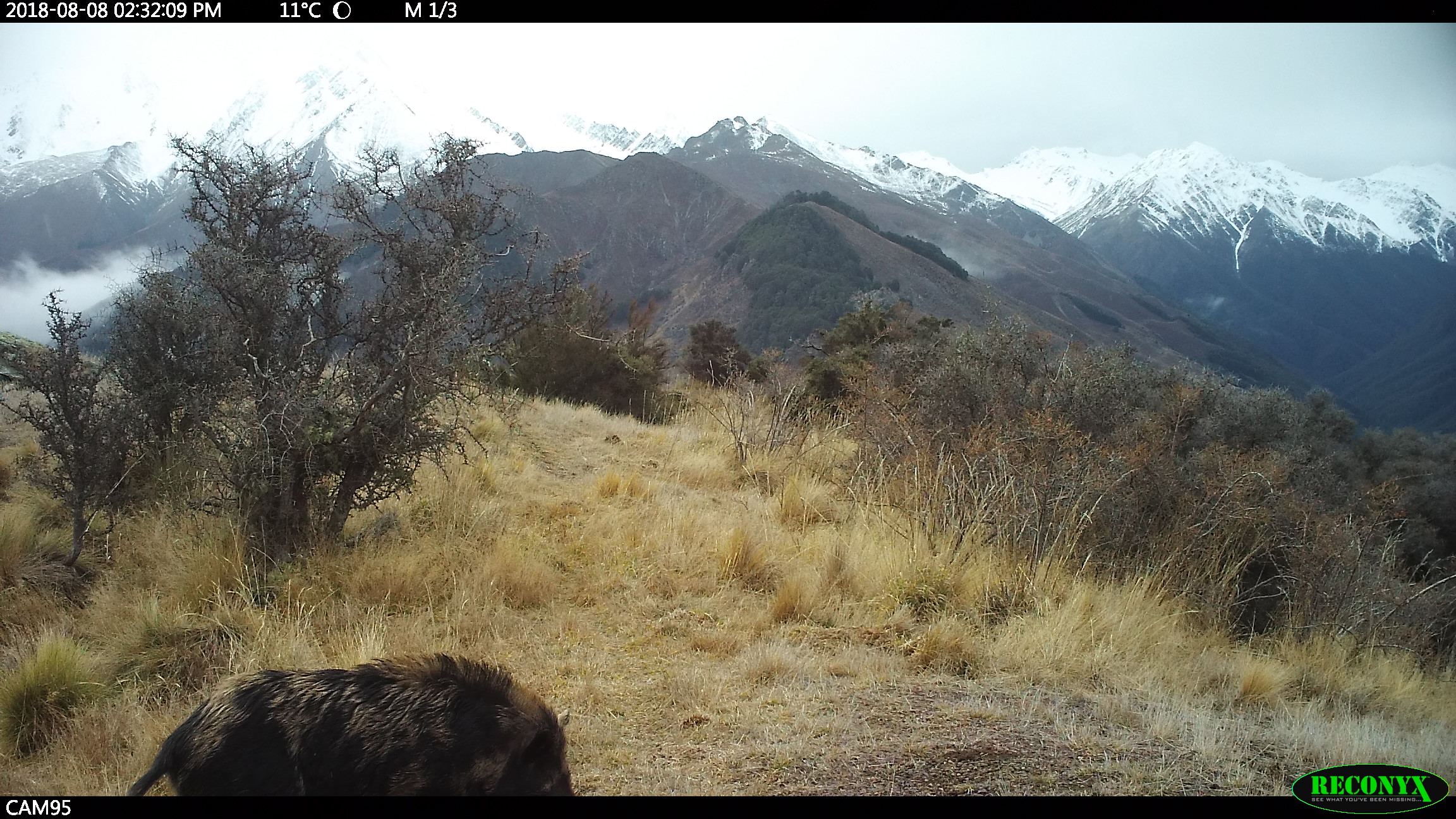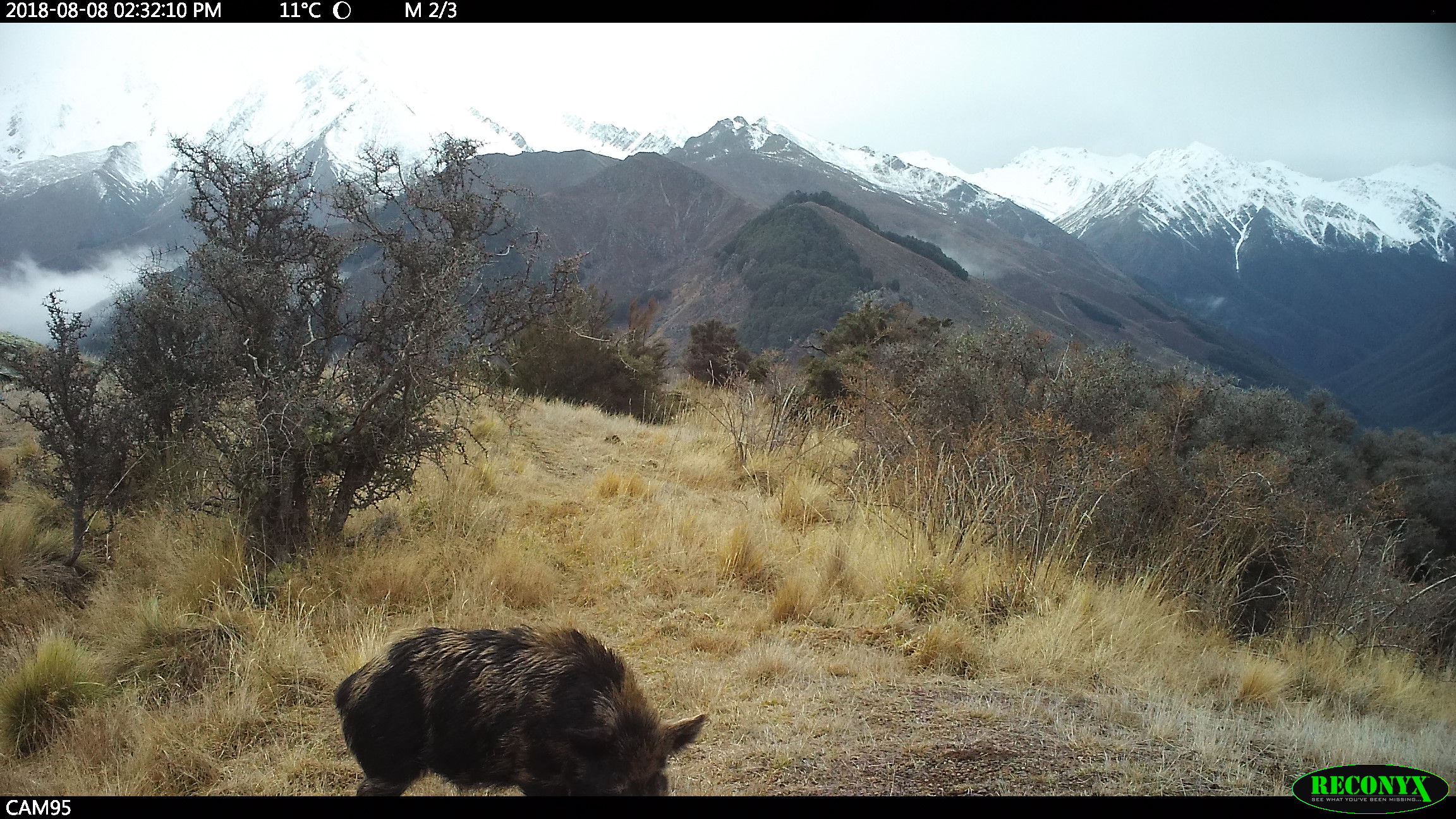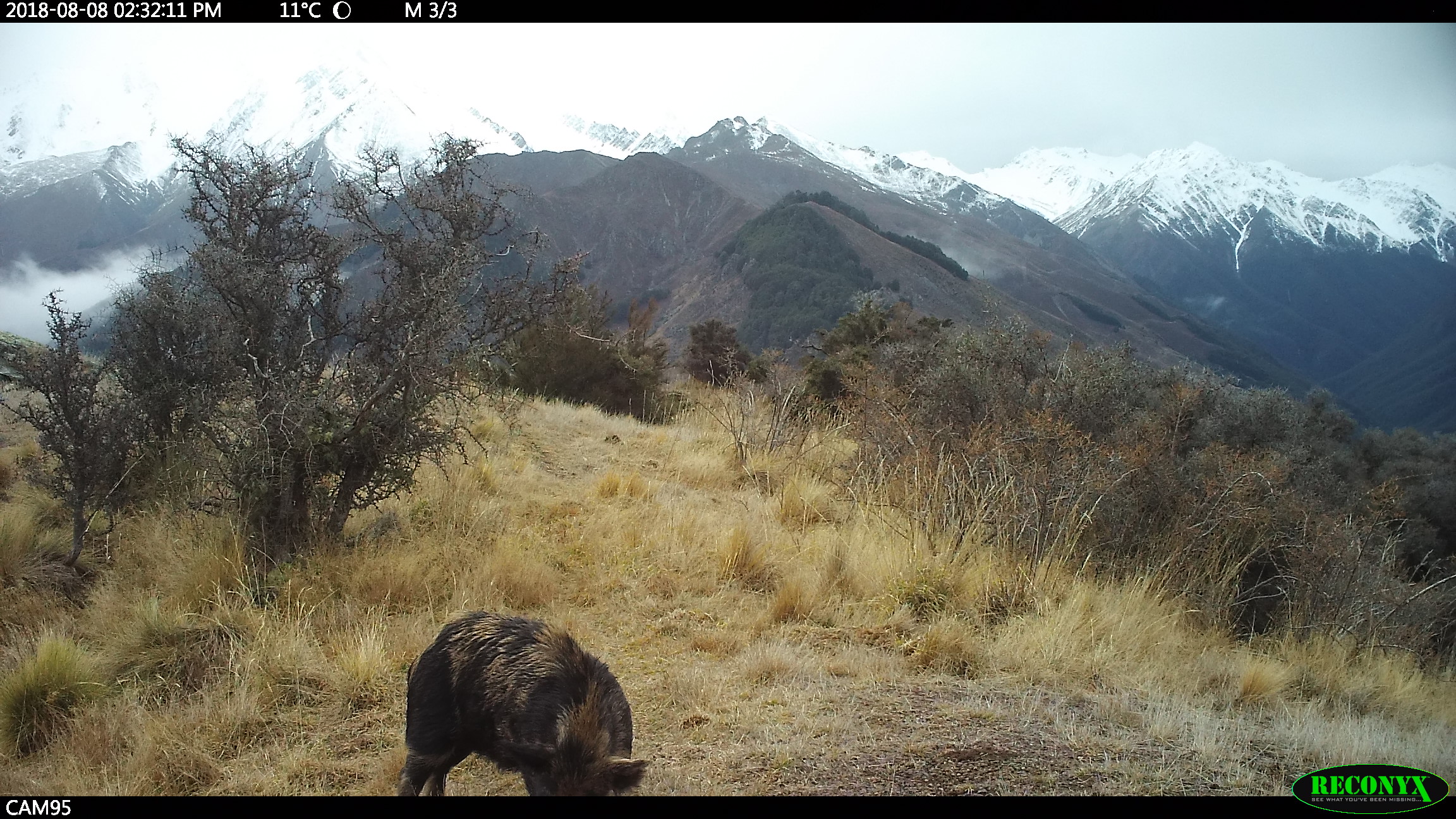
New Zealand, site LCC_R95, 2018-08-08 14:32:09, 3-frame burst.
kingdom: Animalia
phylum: Chordata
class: Mammalia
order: Artiodactyla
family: Suidae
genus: Sus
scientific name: Sus scrofa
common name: pig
Pig (Sus scrofa).